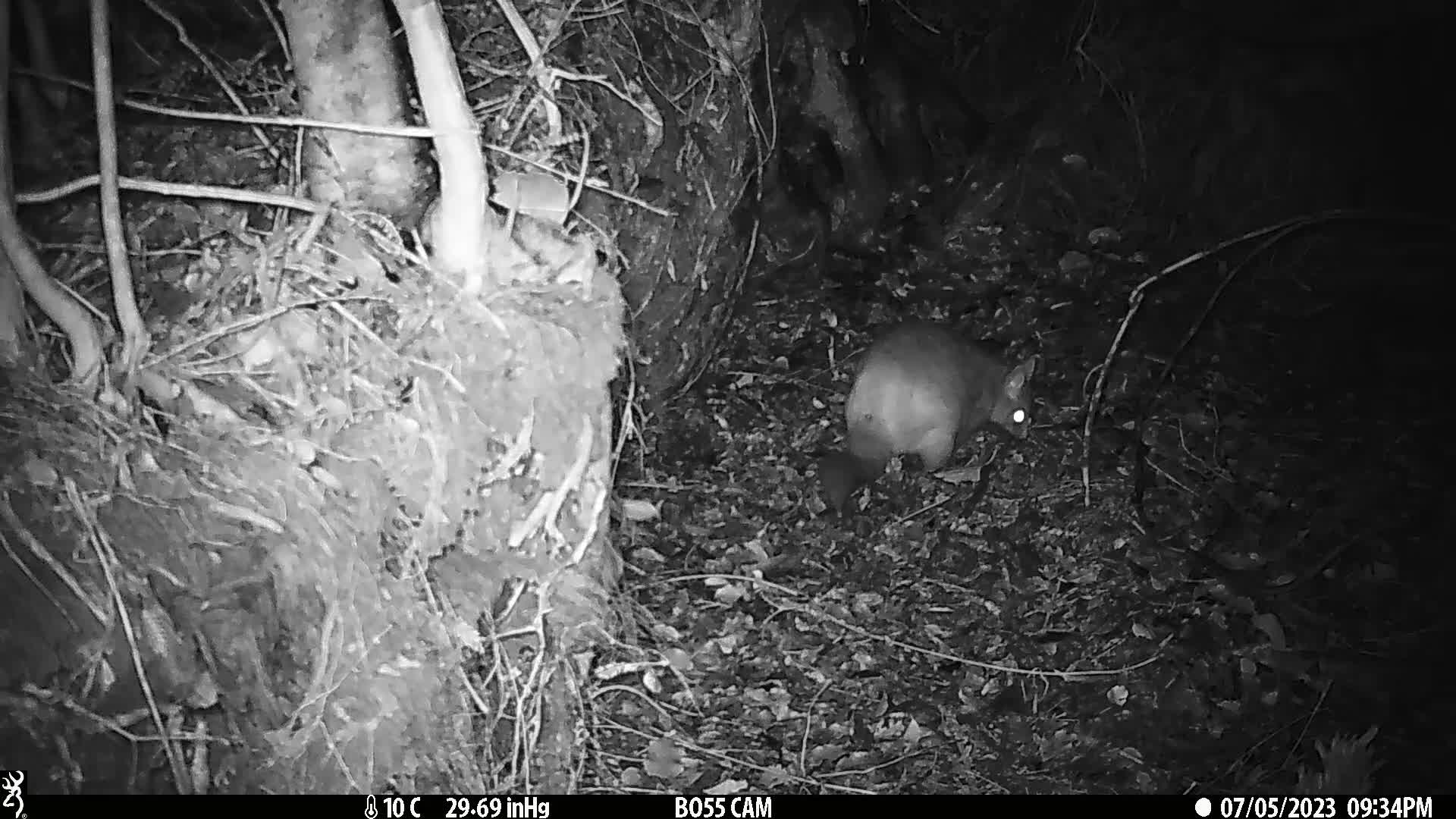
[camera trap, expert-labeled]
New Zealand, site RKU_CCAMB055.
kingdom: Animalia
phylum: Chordata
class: Mammalia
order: Diprotodontia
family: Phalangeridae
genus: Trichosurus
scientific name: Trichosurus vulpecula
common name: common brushtail possum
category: possum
Possum (common brushtail possum) (Trichosurus vulpecula).